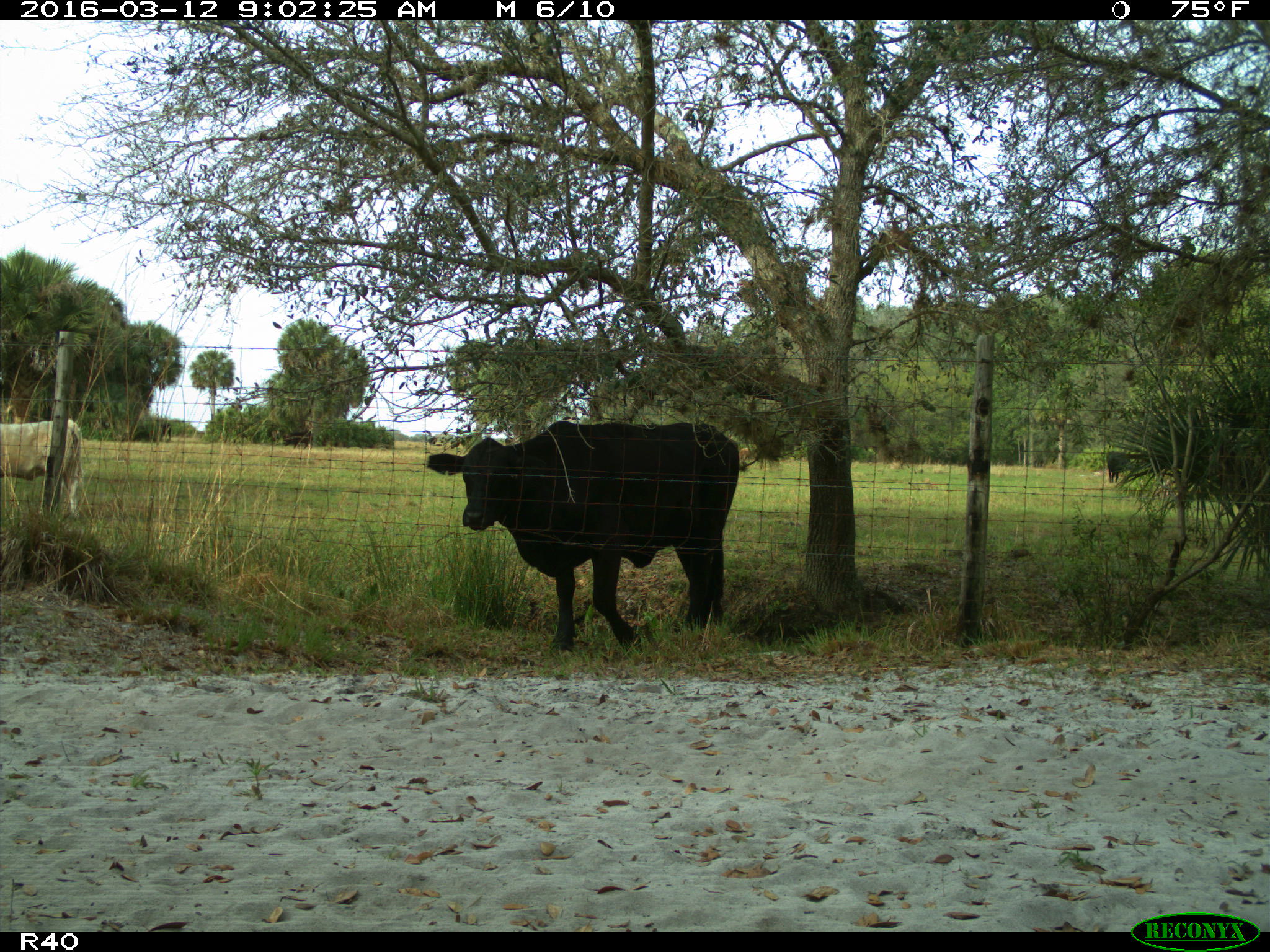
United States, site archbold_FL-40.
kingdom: Animalia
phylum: Chordata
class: Mammalia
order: Artiodactyla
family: Bovidae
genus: Bos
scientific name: Bos taurus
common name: domestic cow